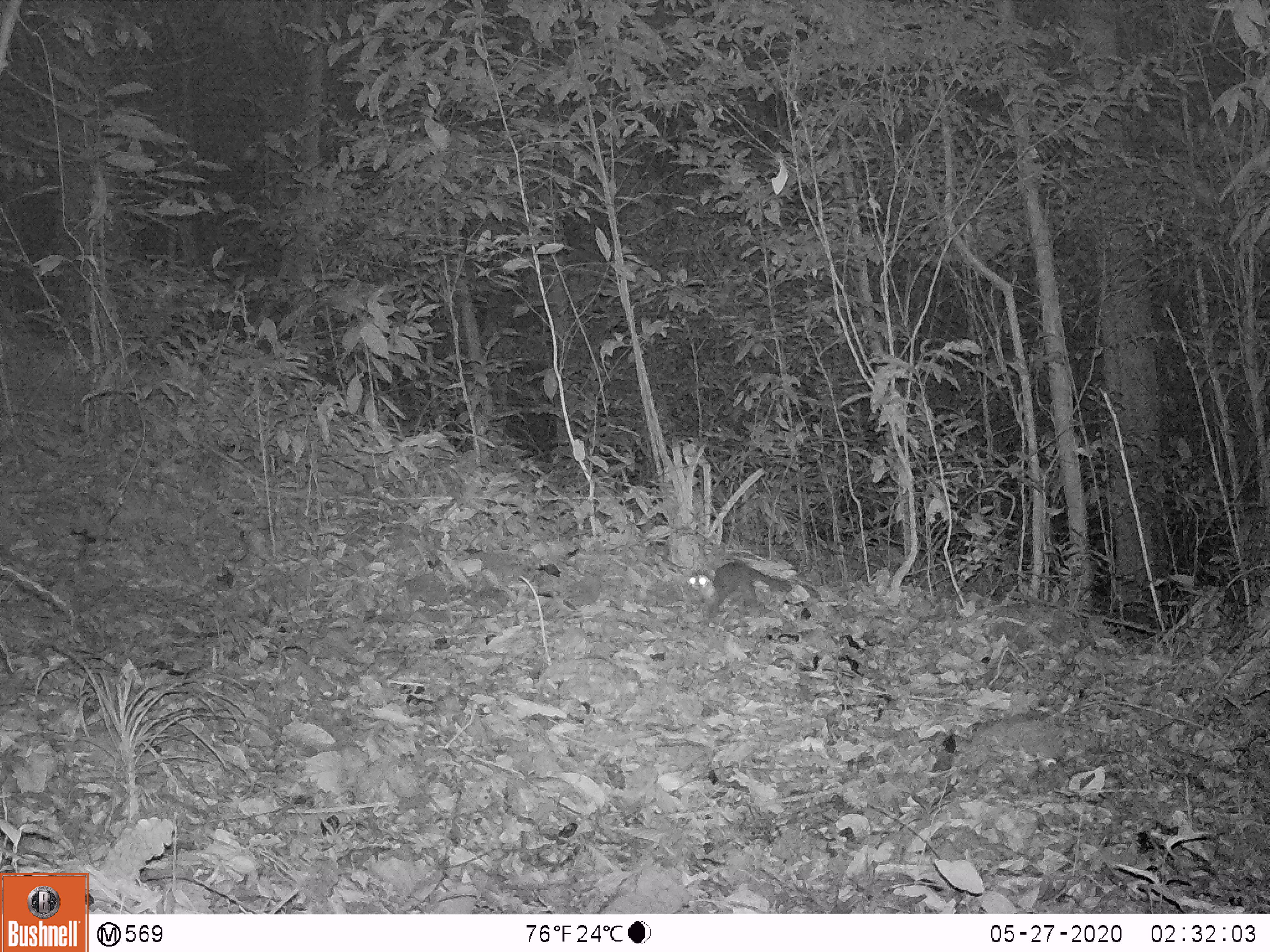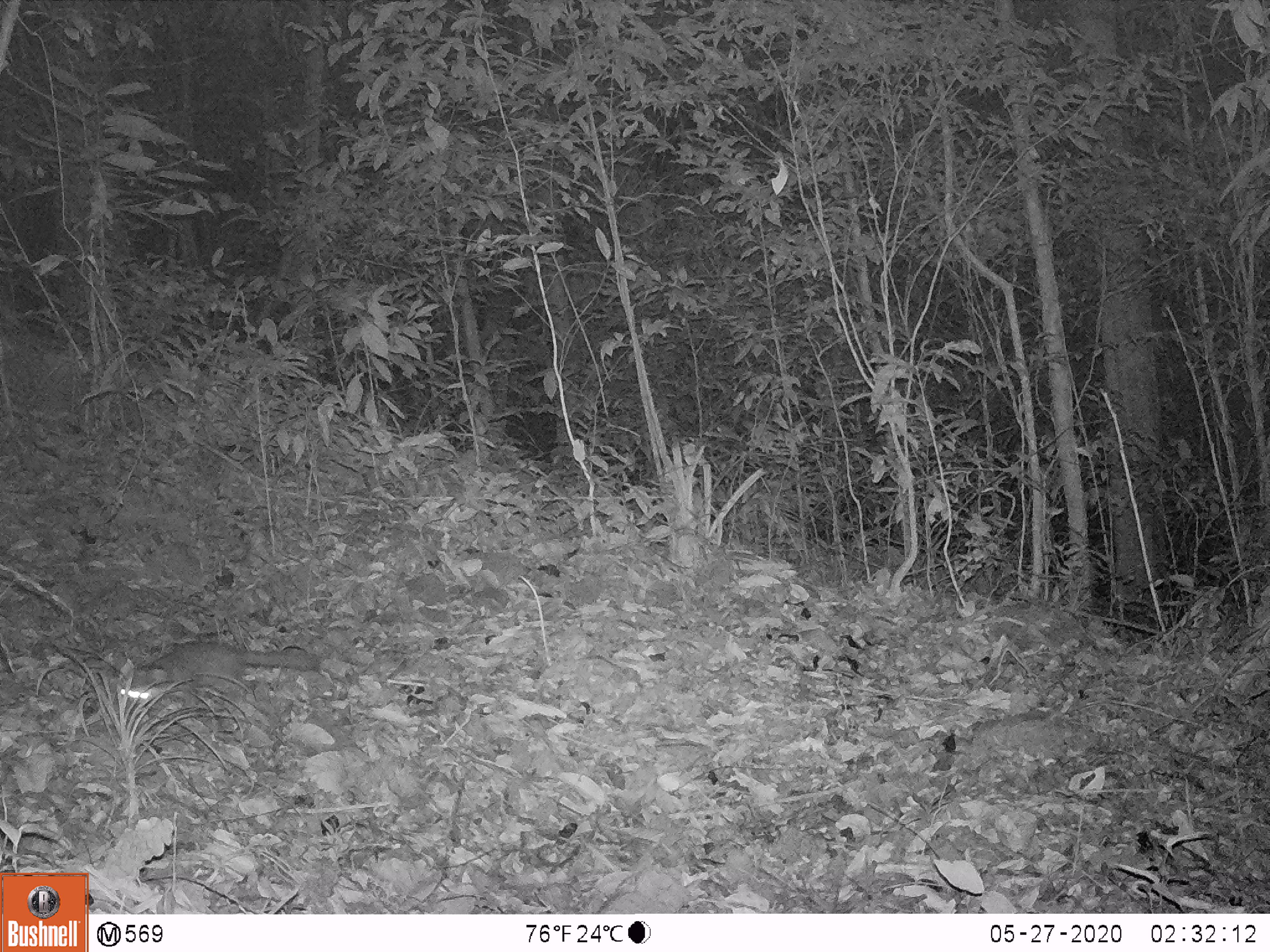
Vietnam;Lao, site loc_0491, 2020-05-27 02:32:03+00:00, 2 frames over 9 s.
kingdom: Animalia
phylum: Chordata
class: Mammalia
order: Carnivora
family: Mustelidae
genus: Melogale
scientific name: Melogale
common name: ferret badger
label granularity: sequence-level